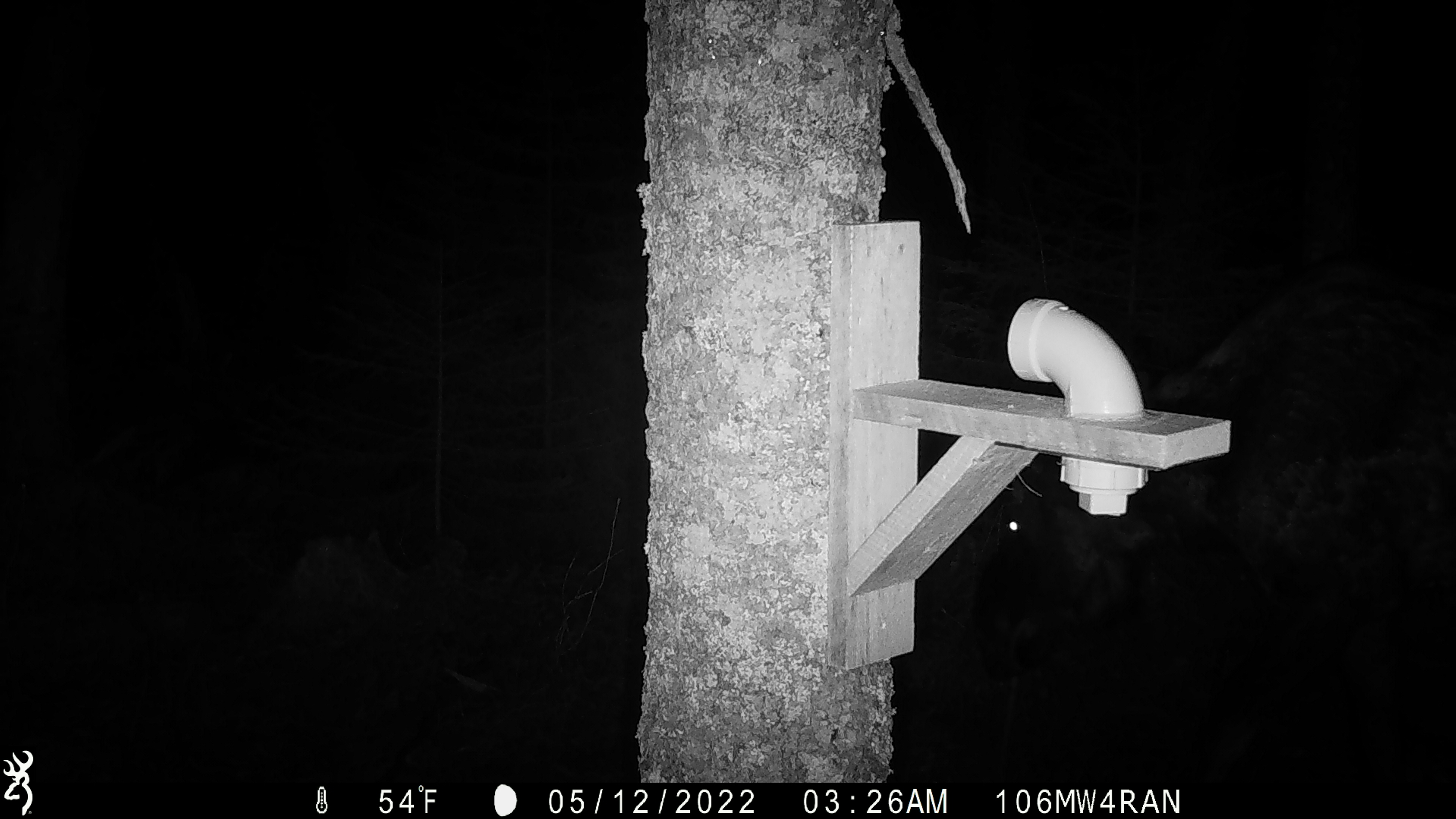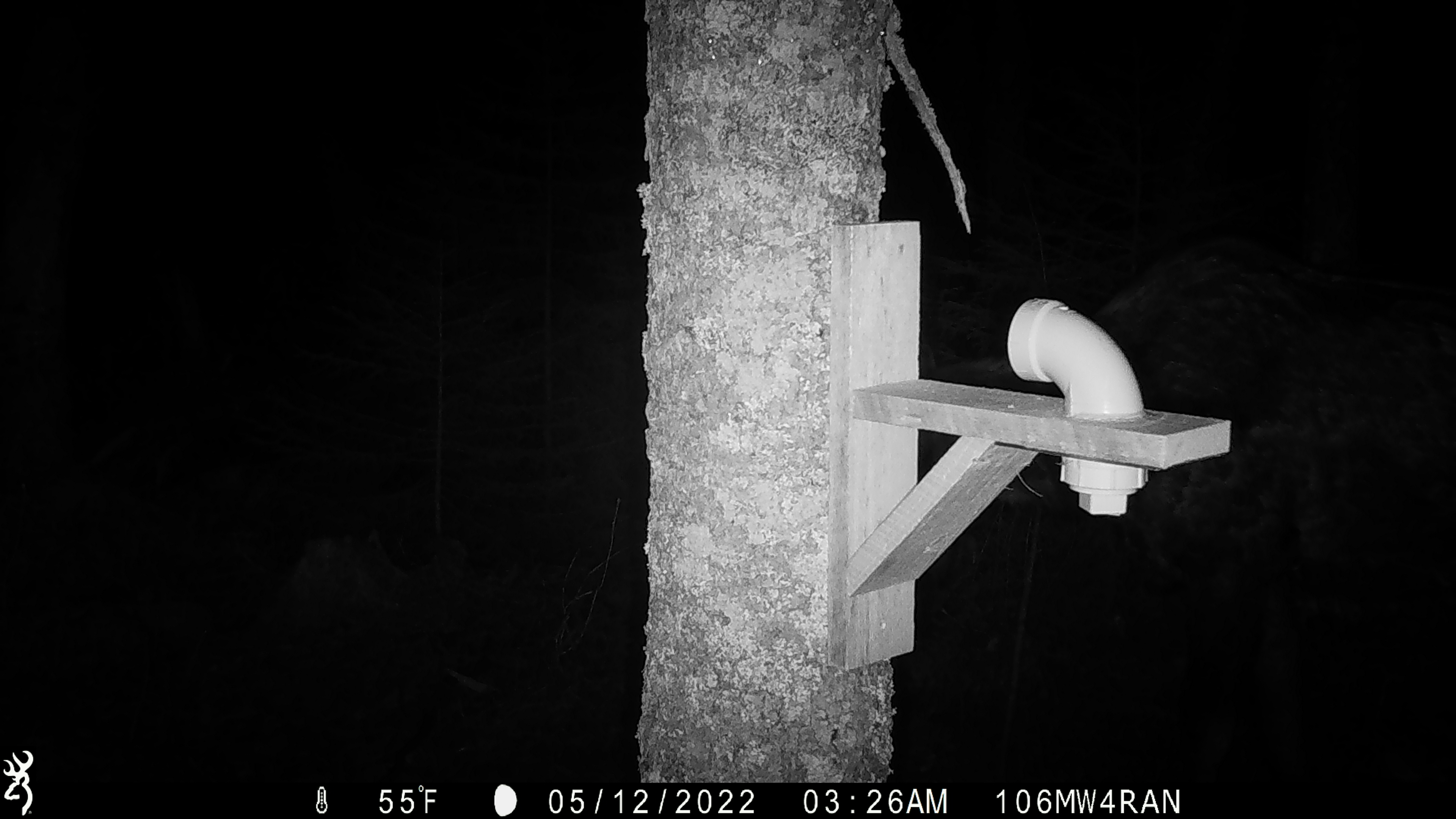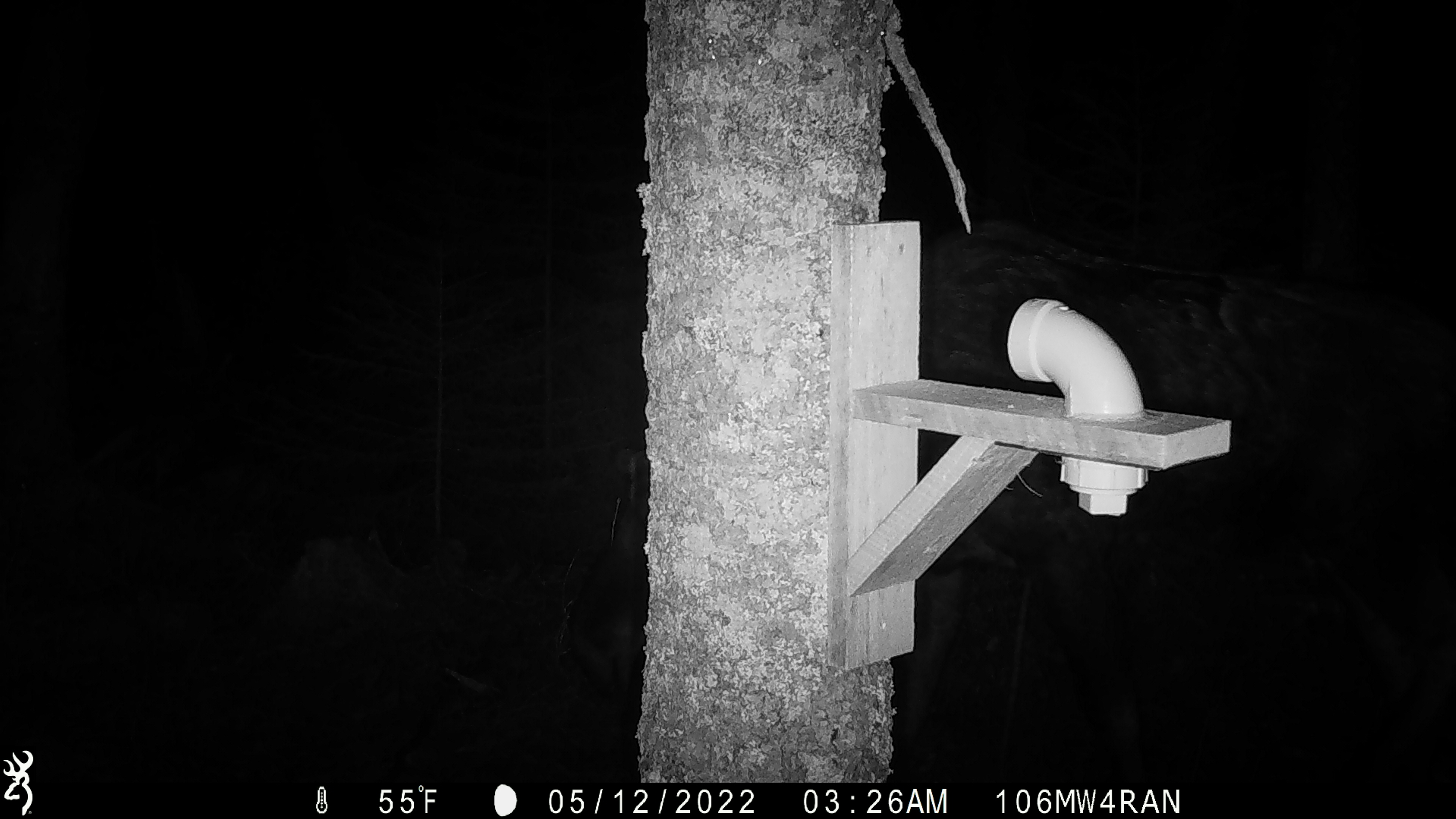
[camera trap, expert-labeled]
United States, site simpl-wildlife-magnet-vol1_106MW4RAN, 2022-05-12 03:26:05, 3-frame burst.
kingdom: Animalia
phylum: Chordata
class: Mammalia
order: Artiodactyla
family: Cervidae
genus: Alces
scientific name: Alces alces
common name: moose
Moose (Alces alces).